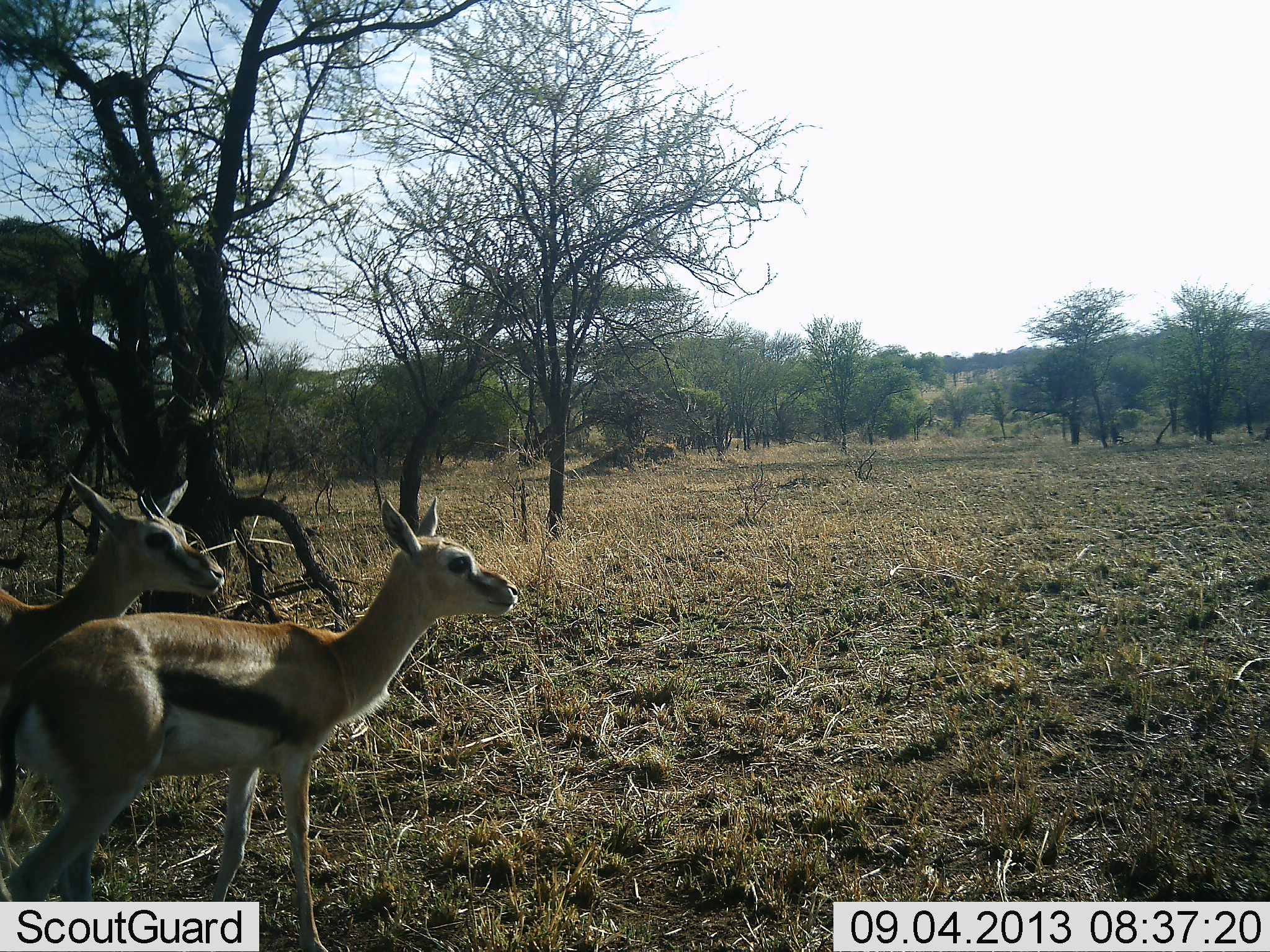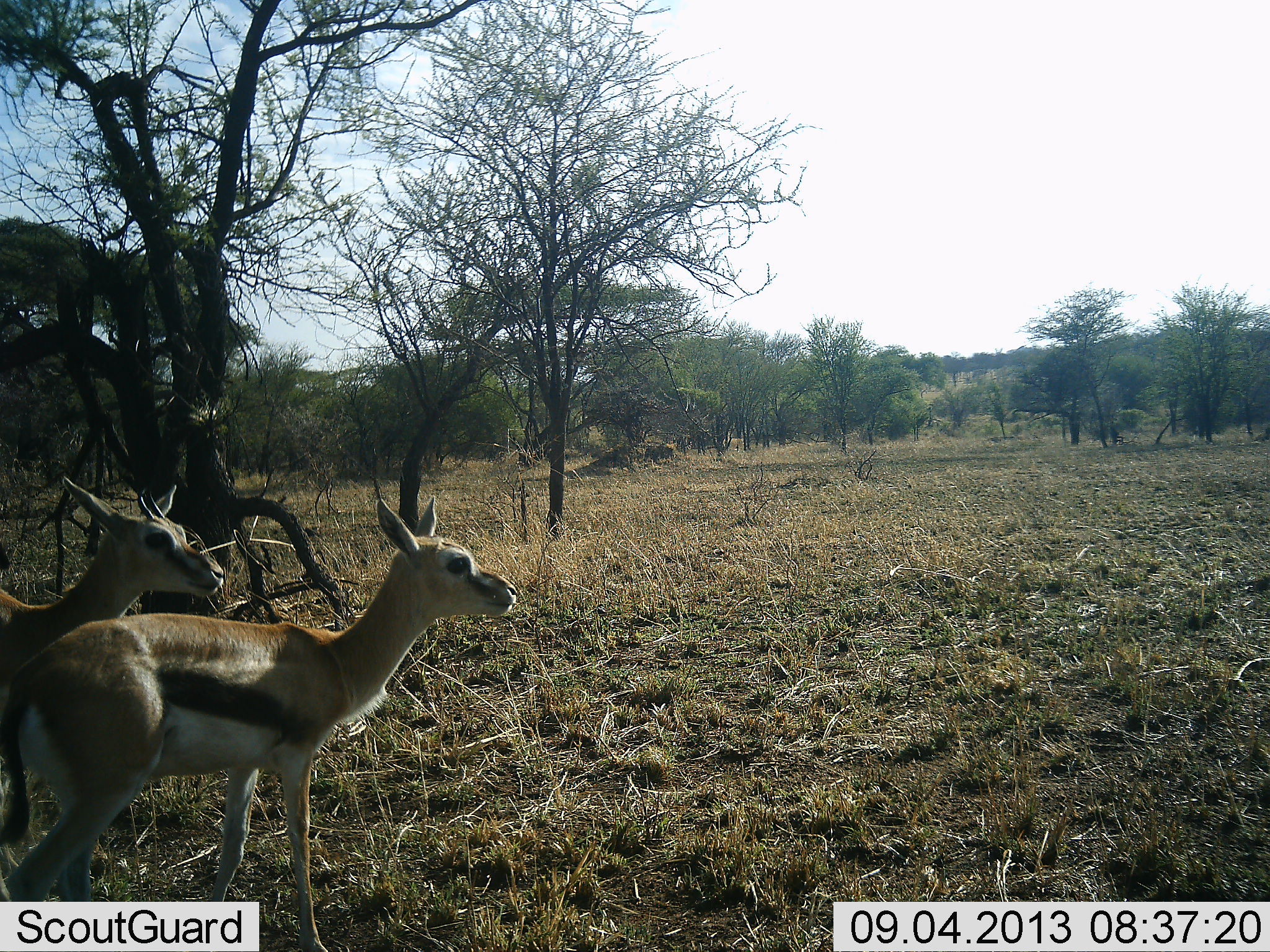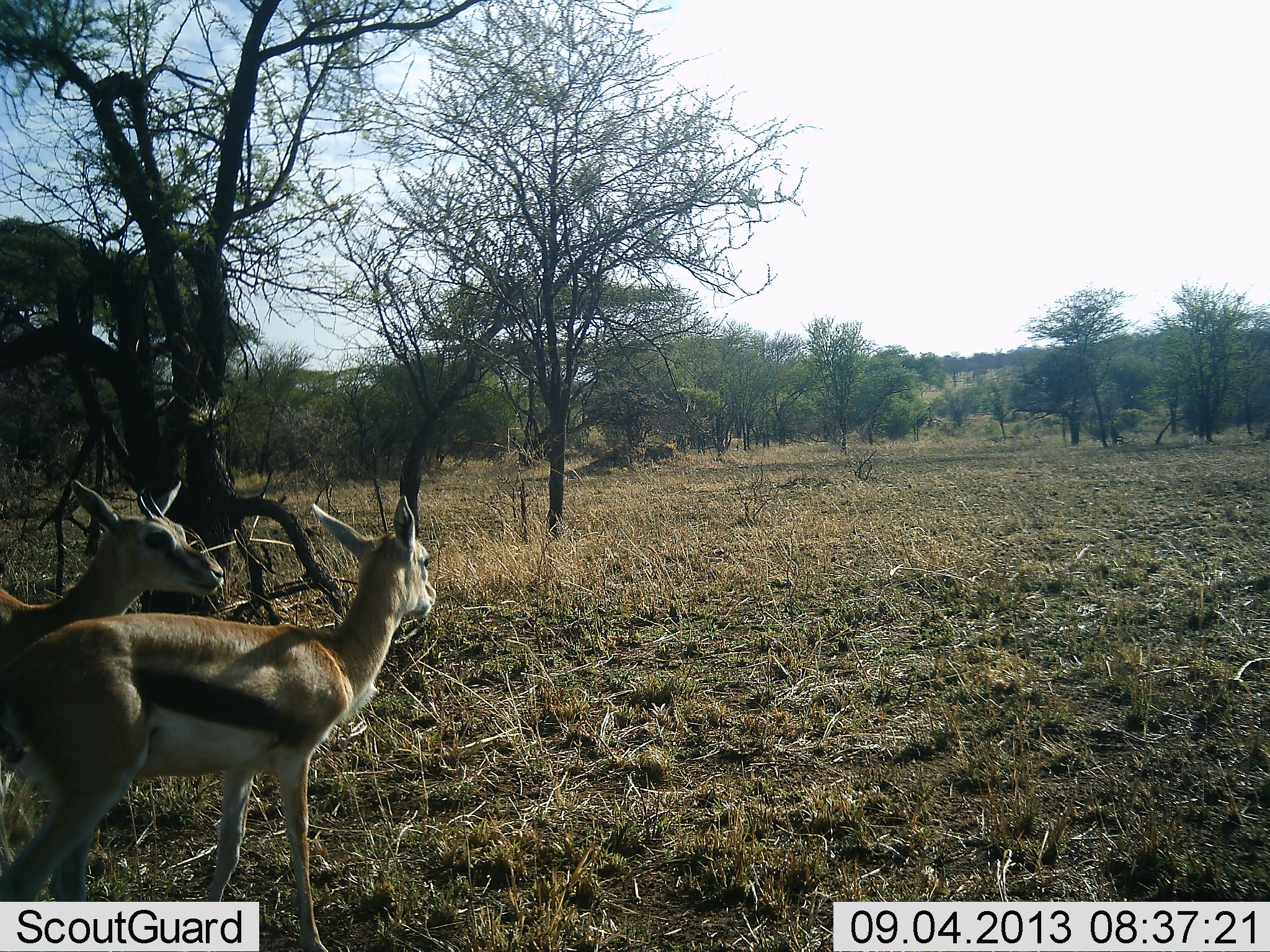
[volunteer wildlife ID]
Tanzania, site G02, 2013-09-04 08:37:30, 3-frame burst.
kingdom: Animalia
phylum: Chordata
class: Mammalia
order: Artiodactyla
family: Bovidae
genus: Eudorcas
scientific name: Eudorcas thomsonii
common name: thomson's gazelle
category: gazellethomsons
Gazellethomsons (thomson's gazelle) (Eudorcas thomsonii), count 2. Behavior (volunteer vote fractions): standing 100%, resting 0%, moving 6%, interacting 0%. Young present (vote fraction): 11%. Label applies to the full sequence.